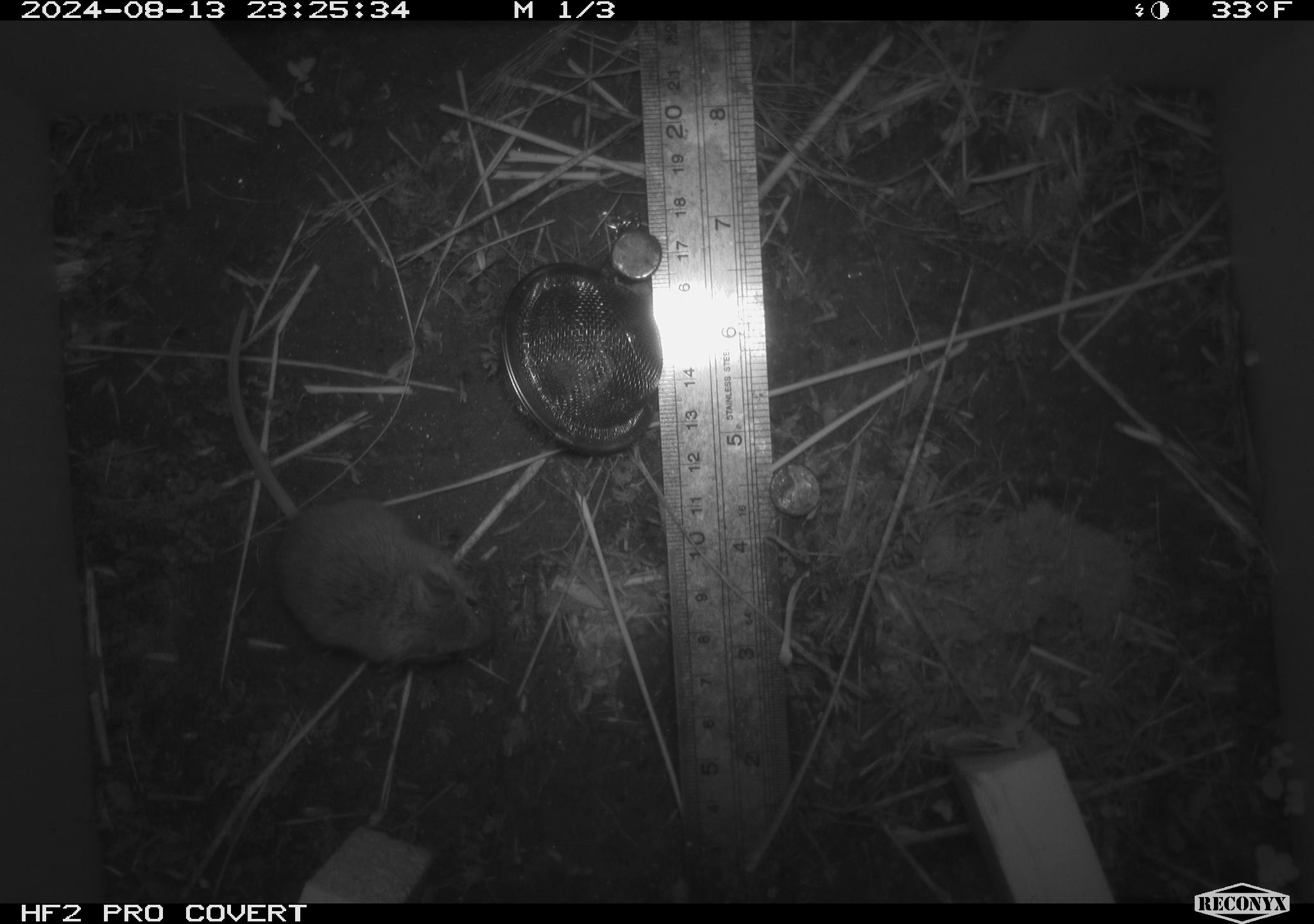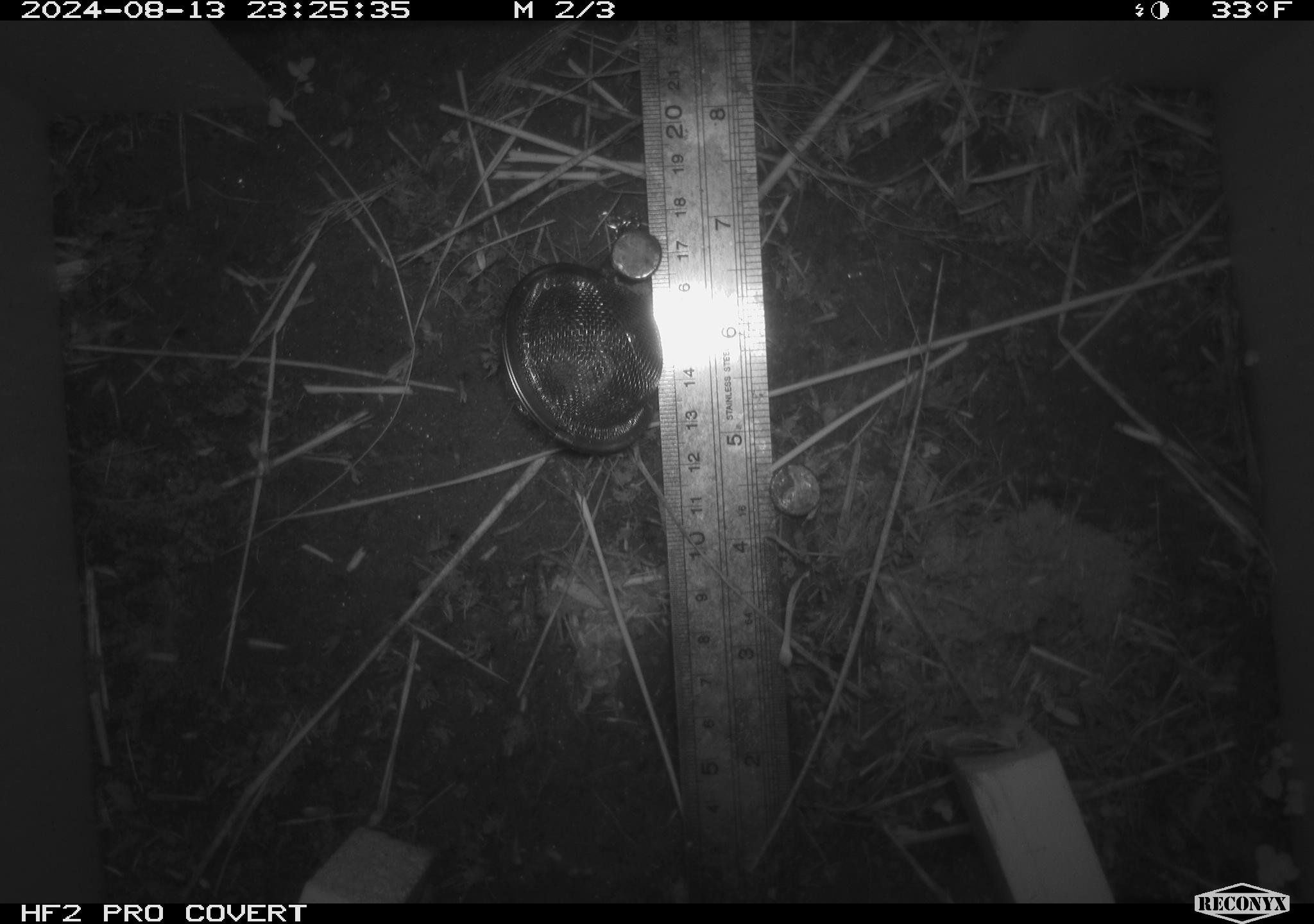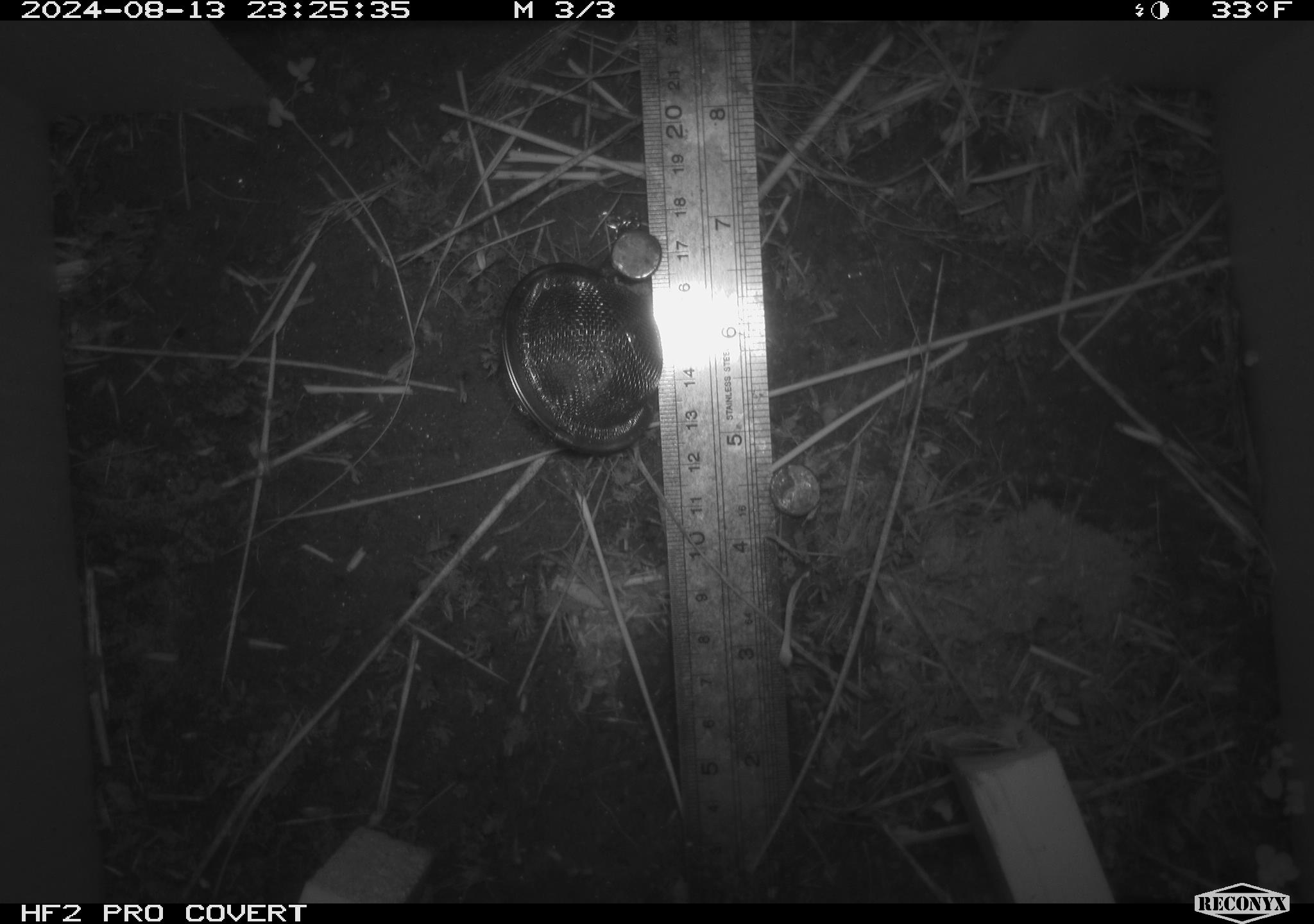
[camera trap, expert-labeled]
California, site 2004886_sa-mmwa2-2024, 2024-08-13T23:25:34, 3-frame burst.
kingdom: Animalia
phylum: Chordata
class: Mammalia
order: Rodentia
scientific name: Rodentia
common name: mouse species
Mouse species (Rodentia).